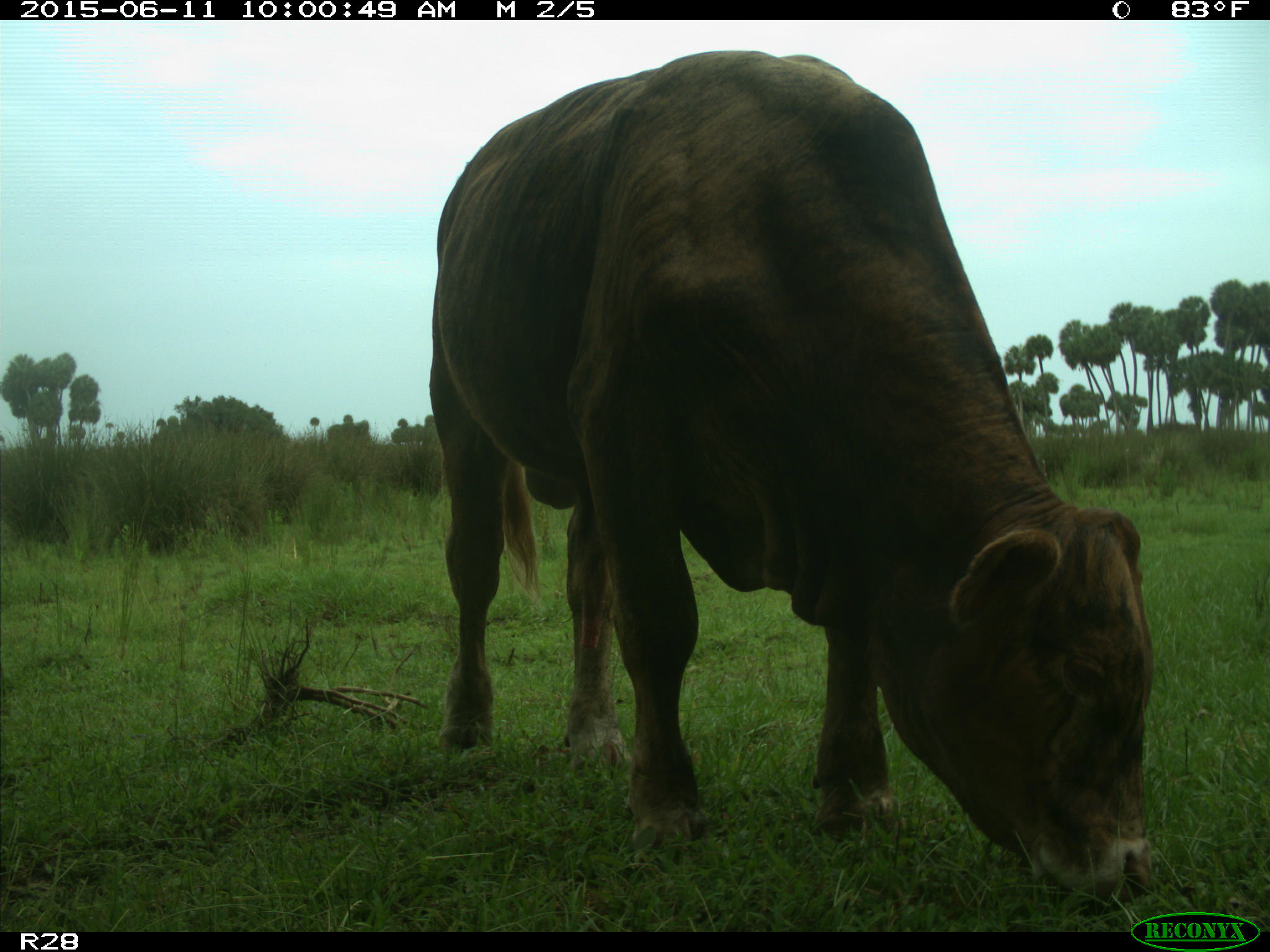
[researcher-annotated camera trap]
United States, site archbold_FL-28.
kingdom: Animalia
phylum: Chordata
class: Mammalia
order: Artiodactyla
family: Bovidae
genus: Bos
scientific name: Bos taurus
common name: domestic cow